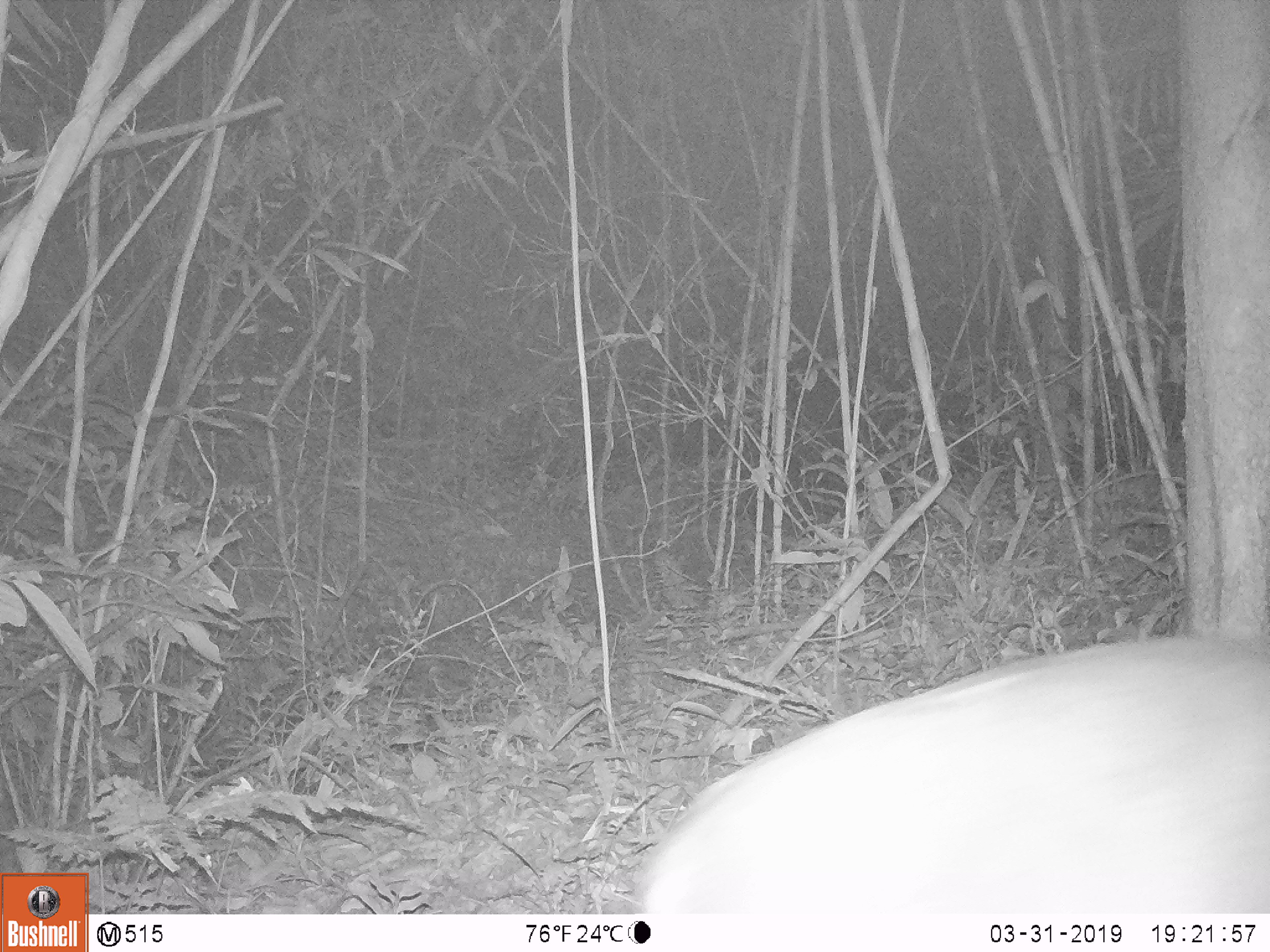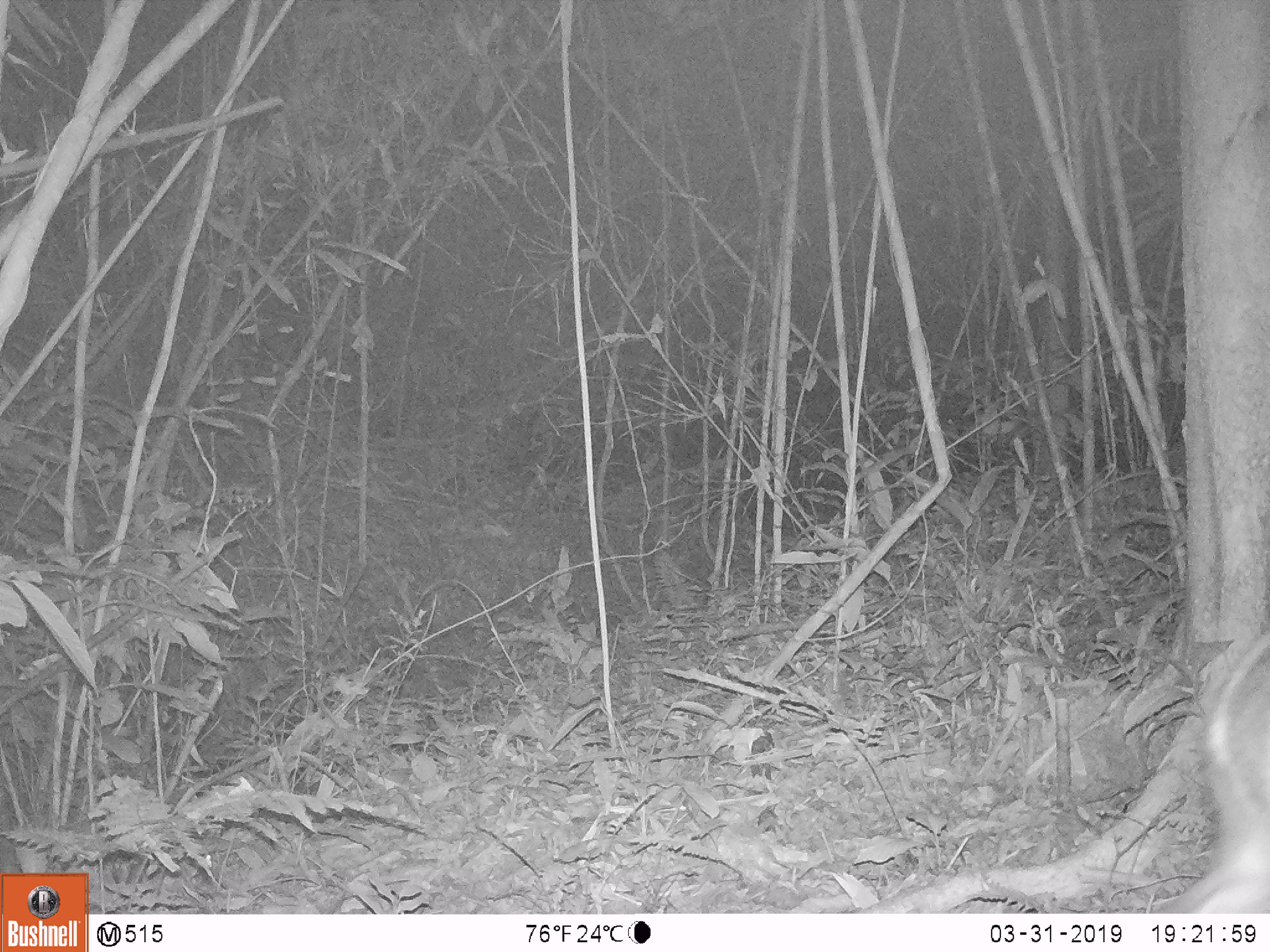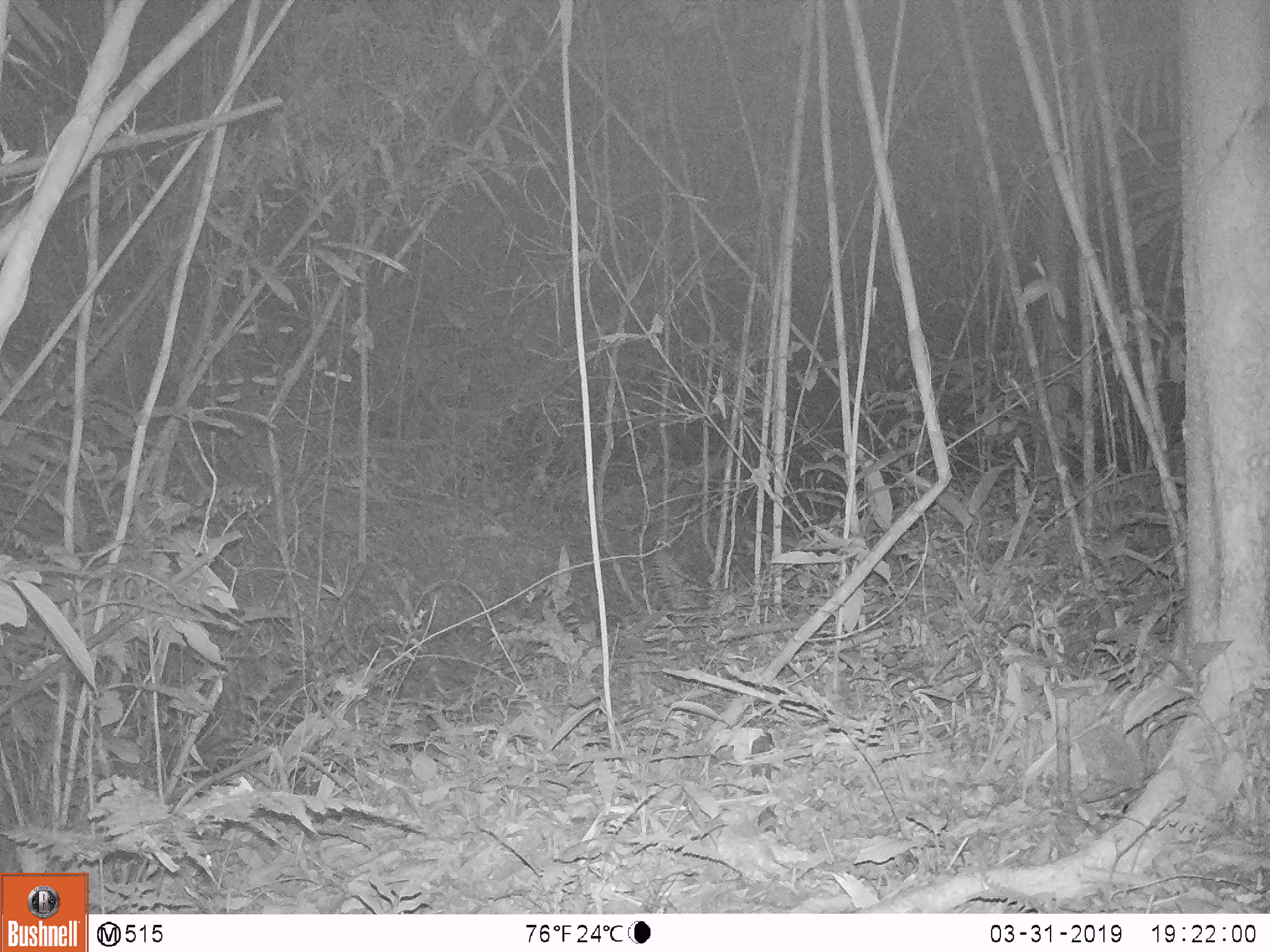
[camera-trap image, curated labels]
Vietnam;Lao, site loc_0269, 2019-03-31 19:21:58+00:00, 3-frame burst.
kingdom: Animalia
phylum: Chordata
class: Mammalia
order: Artiodactyla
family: Cervidae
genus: Muntiacus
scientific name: Muntiacus vuquangensis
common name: large-antlered muntjac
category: large antlered muntjac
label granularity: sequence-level